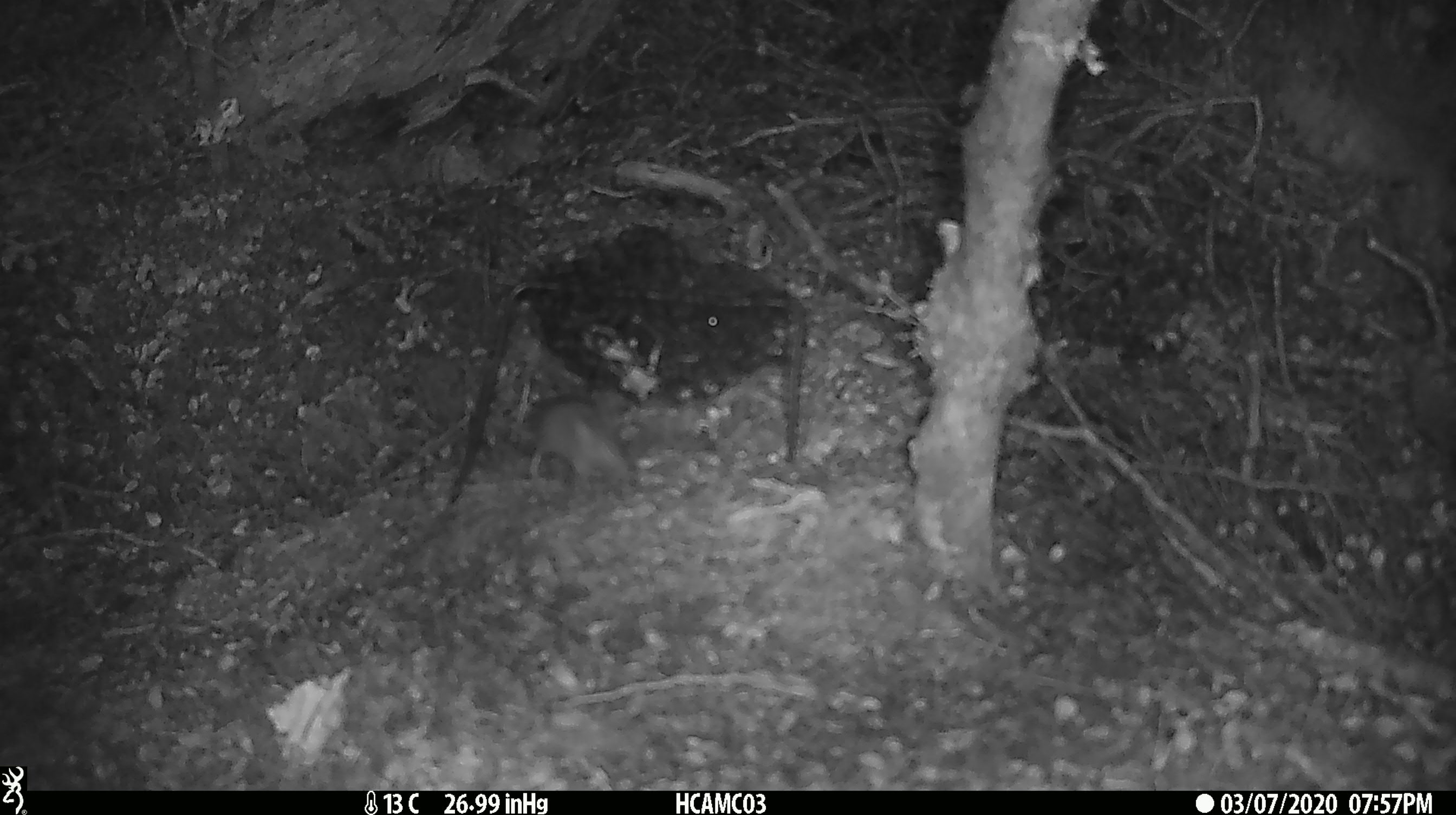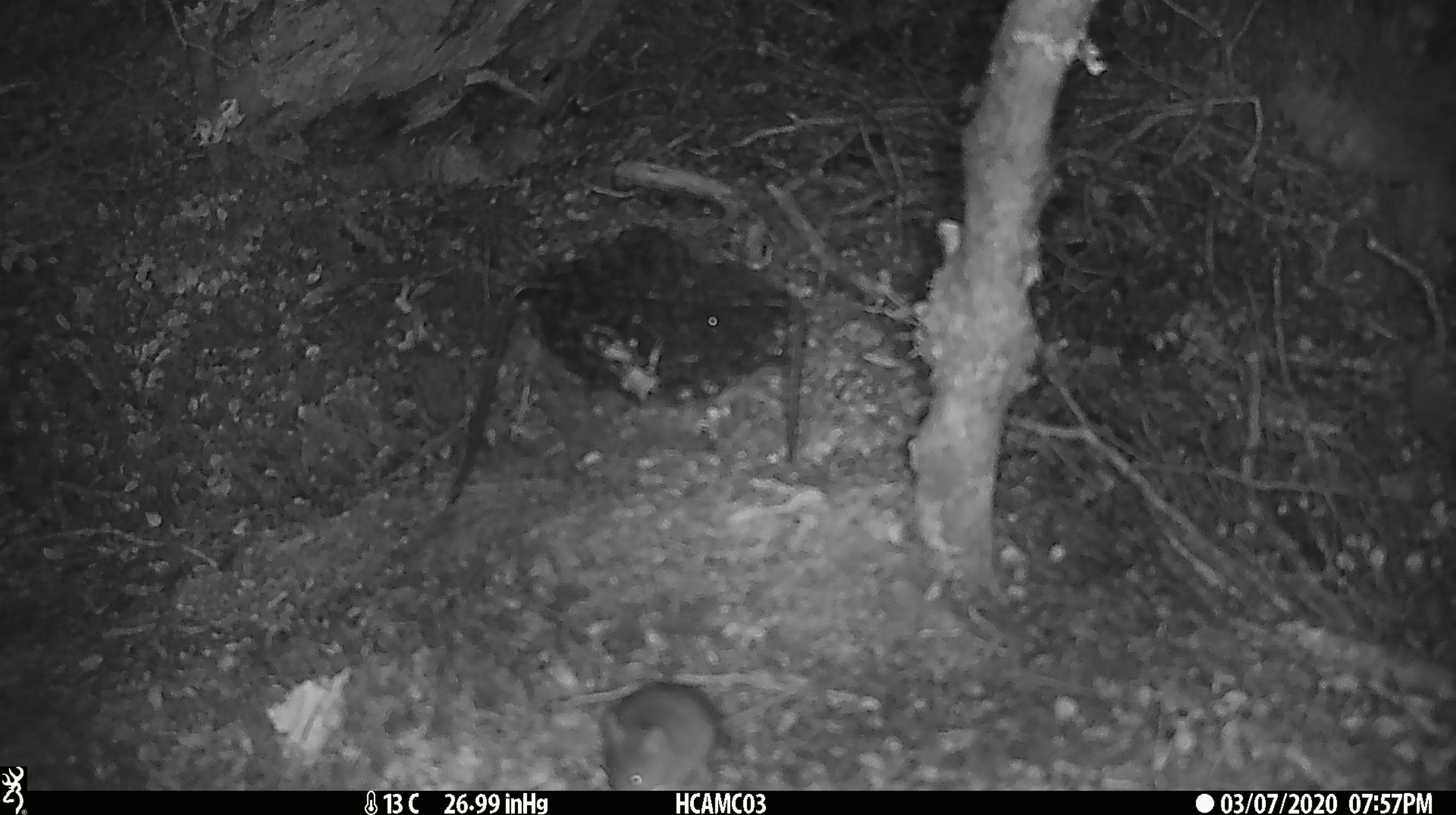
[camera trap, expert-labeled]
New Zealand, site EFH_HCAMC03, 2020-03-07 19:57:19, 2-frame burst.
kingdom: Animalia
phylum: Chordata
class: Mammalia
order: Rodentia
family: Muridae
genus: Mus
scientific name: Mus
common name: mouse